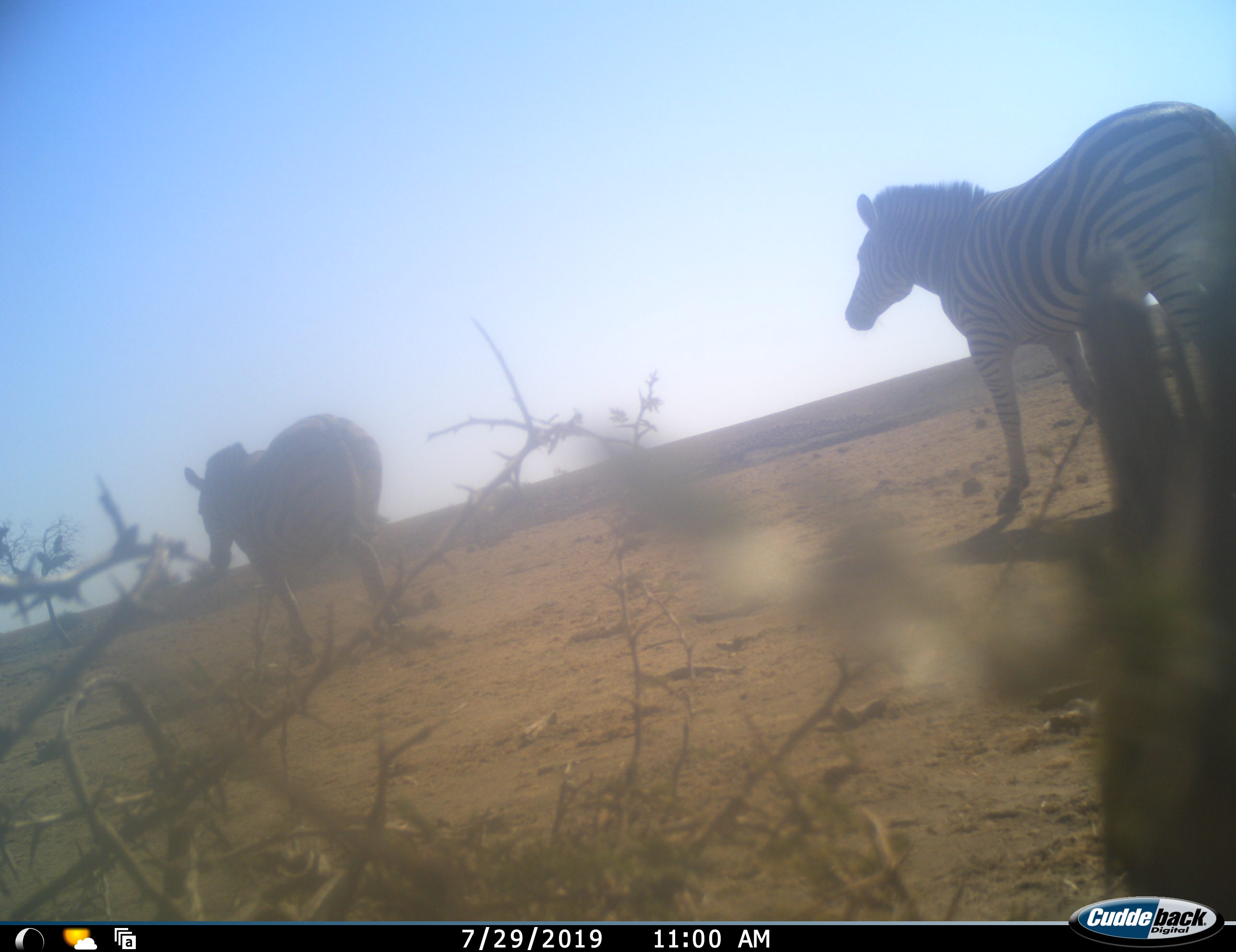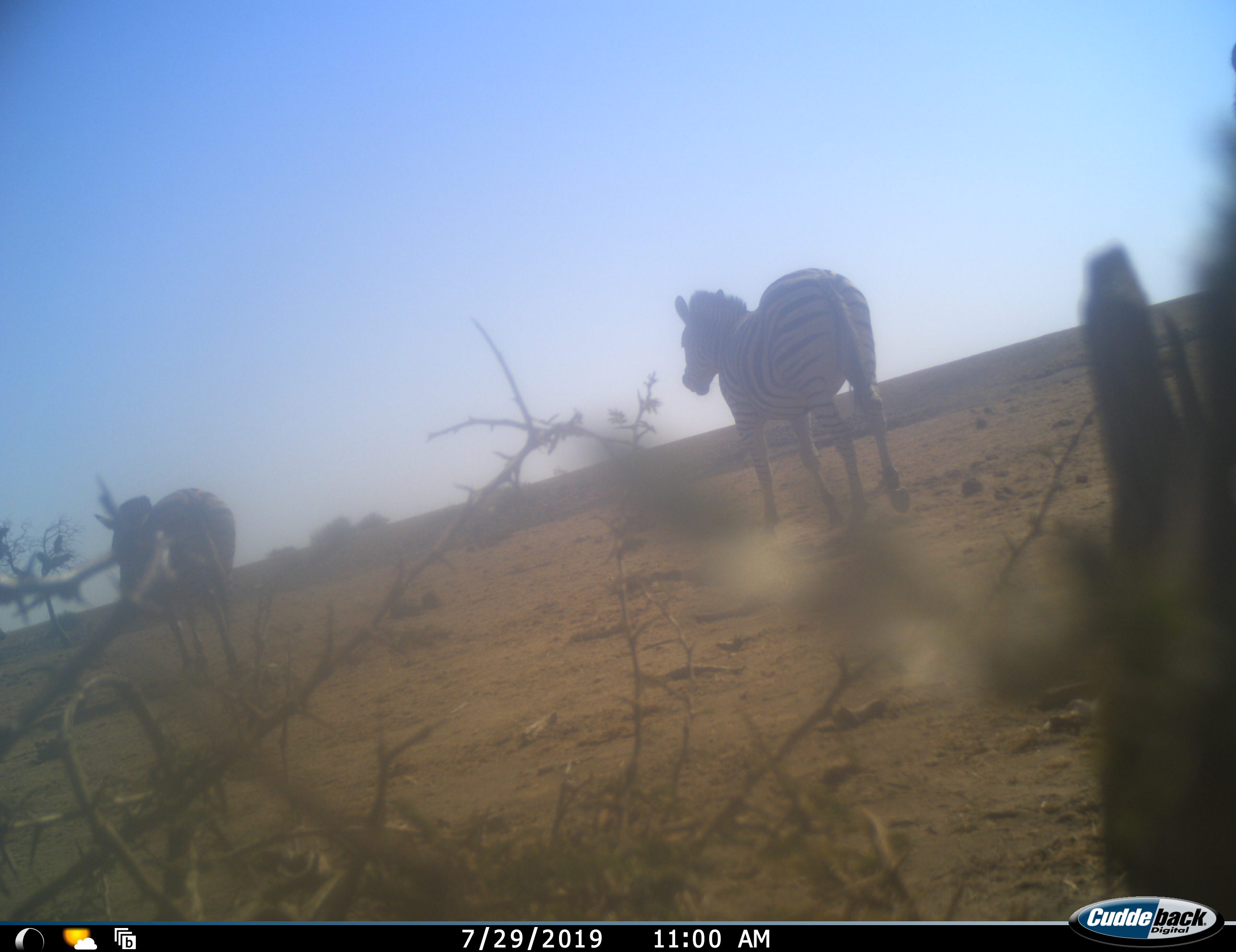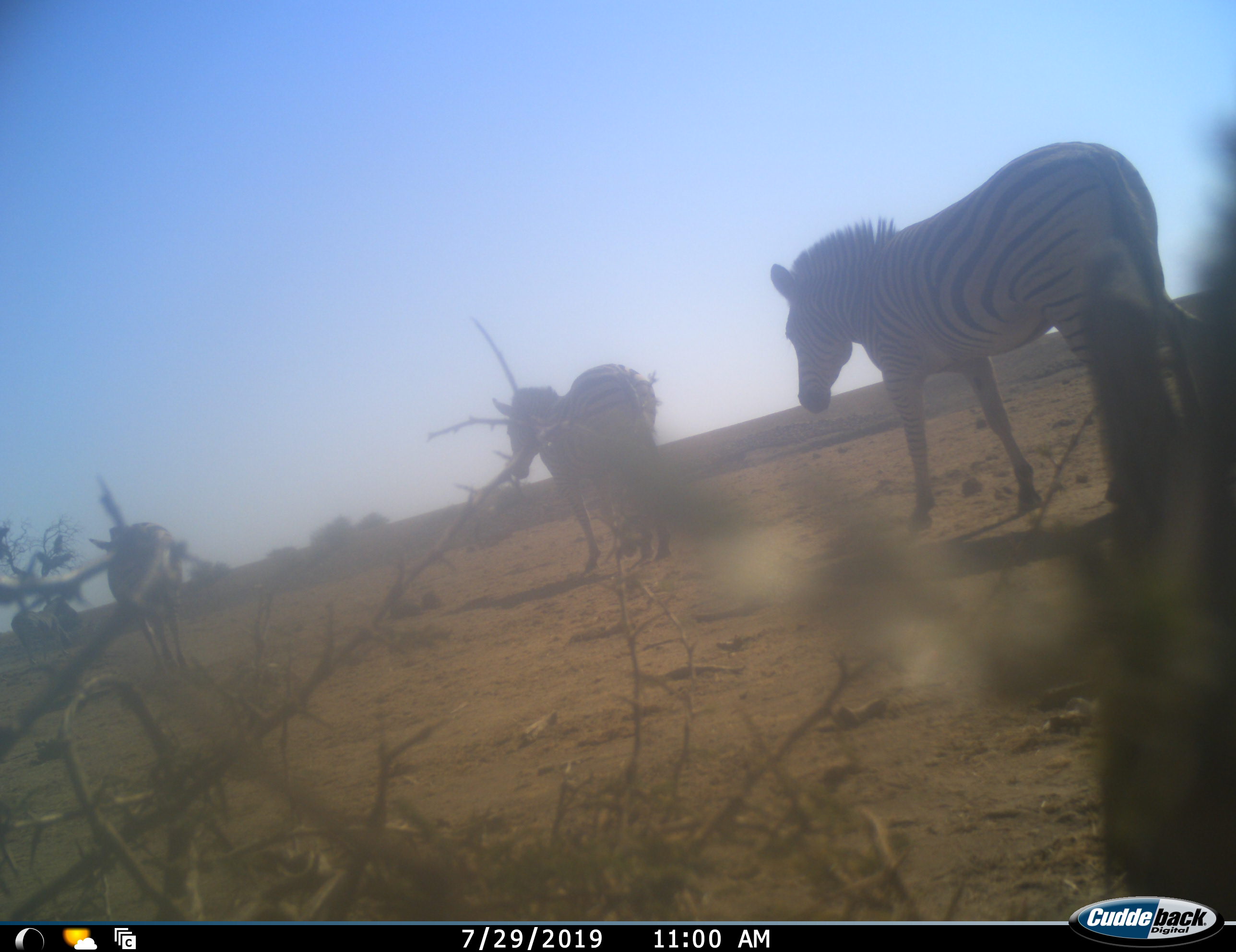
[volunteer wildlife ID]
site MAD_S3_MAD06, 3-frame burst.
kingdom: Animalia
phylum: Chordata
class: Mammalia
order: Perissodactyla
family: Equidae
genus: Equus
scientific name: Equus quagga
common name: plains zebra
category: zebraplains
Zebraplains (plains zebra) (Equus quagga), count 3. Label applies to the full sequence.